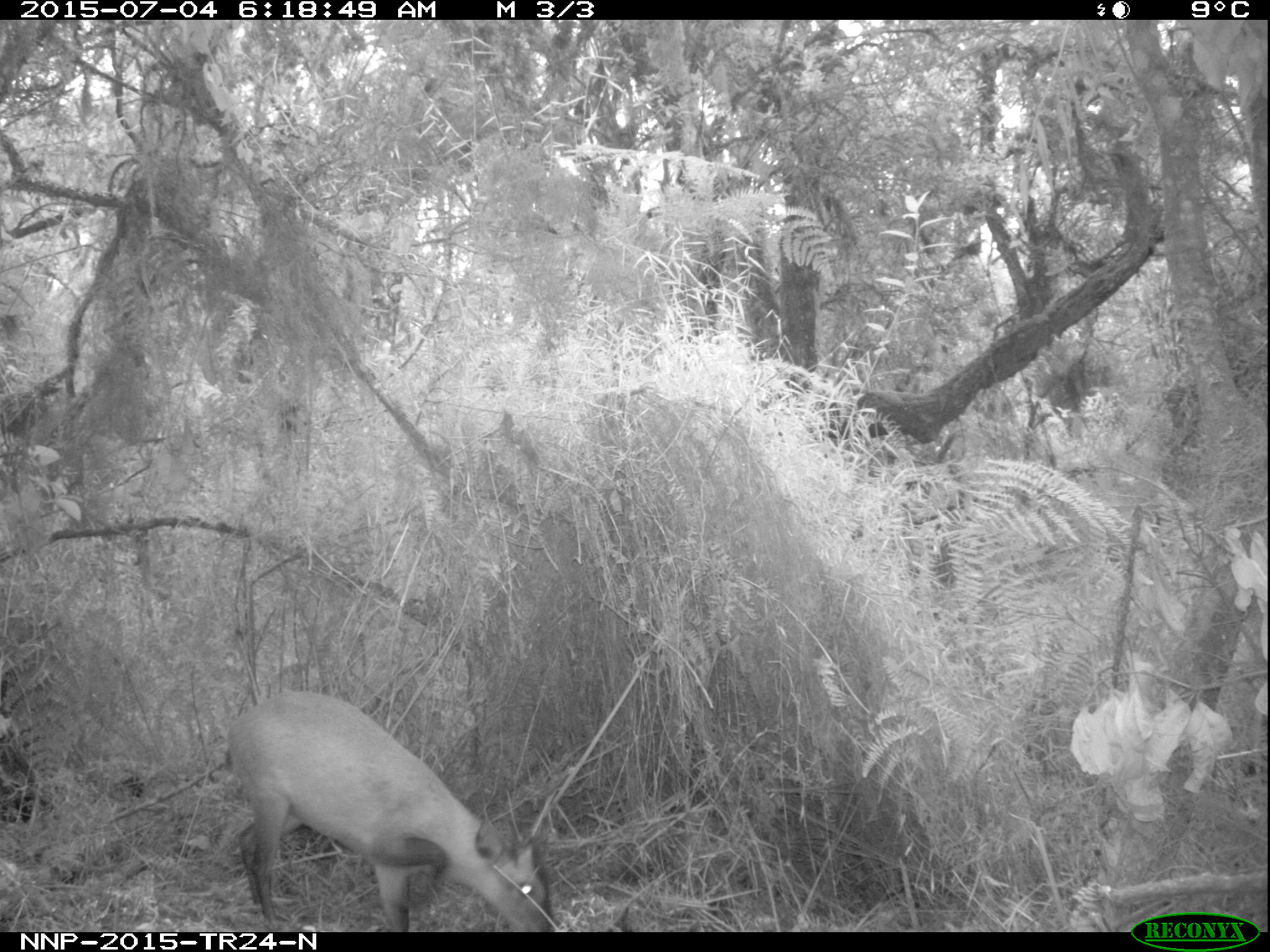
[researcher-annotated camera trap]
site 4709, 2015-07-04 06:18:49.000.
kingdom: Animalia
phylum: Chordata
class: Mammalia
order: Artiodactyla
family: Bovidae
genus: Cephalophus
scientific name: Cephalophus nigrifrons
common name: black-fronted duiker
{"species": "Cephalophus nigrifrons (black-fronted duiker)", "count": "1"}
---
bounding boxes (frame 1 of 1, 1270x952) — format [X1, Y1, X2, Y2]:
cephalophus nigrifrons: [225, 692, 547, 932]